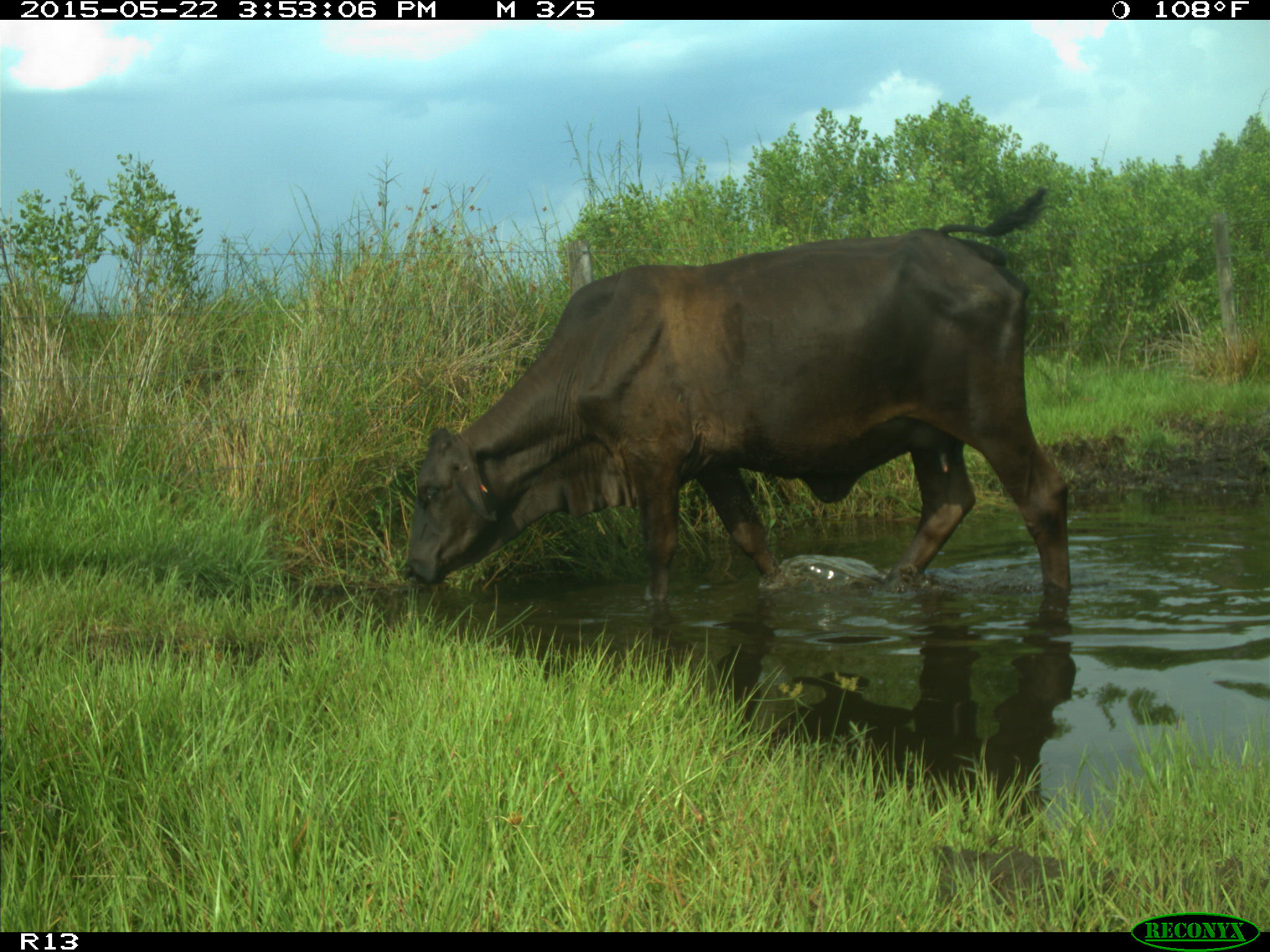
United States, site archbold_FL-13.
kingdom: Animalia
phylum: Chordata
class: Mammalia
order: Artiodactyla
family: Bovidae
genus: Bos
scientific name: Bos taurus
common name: domestic cow